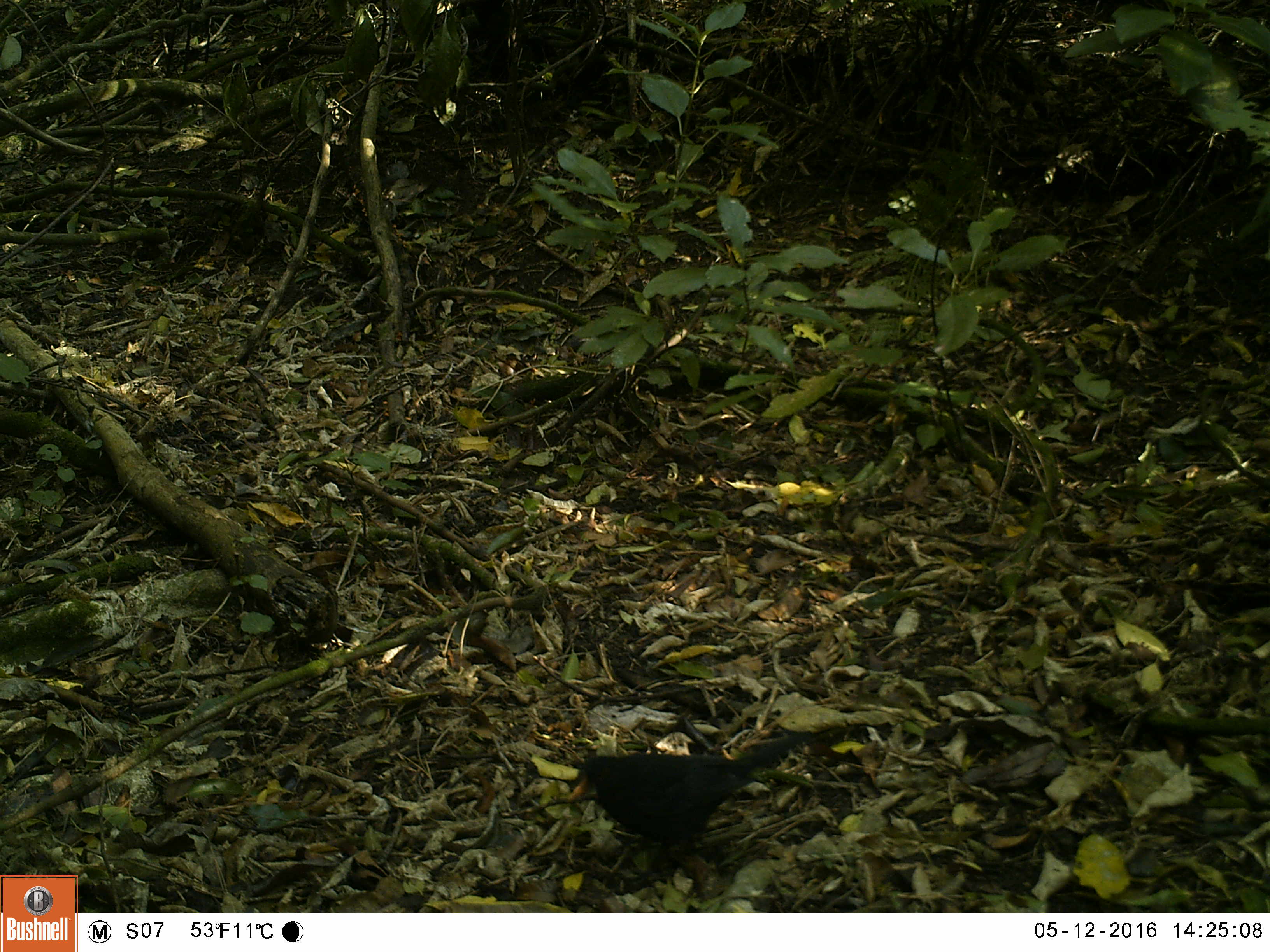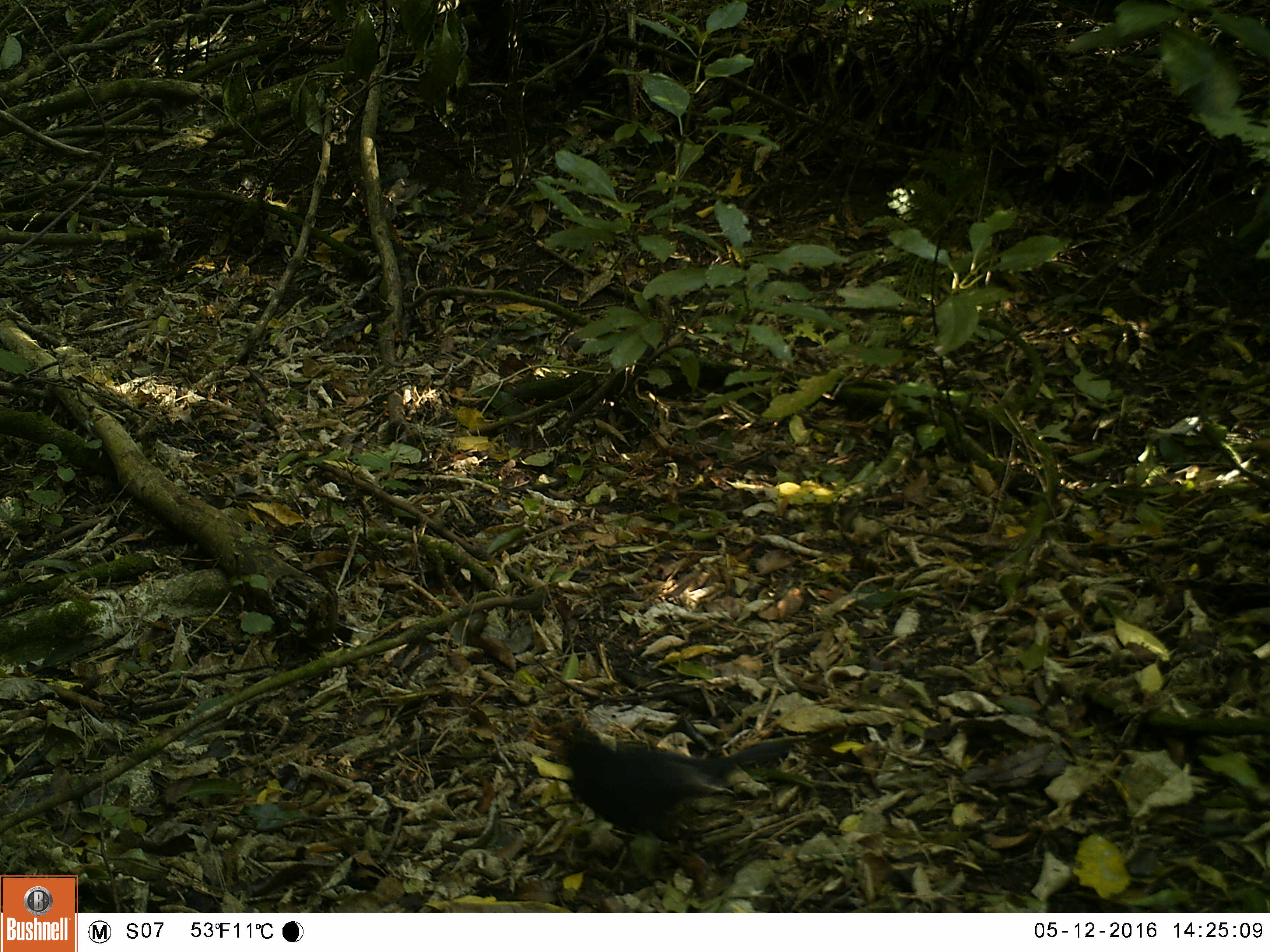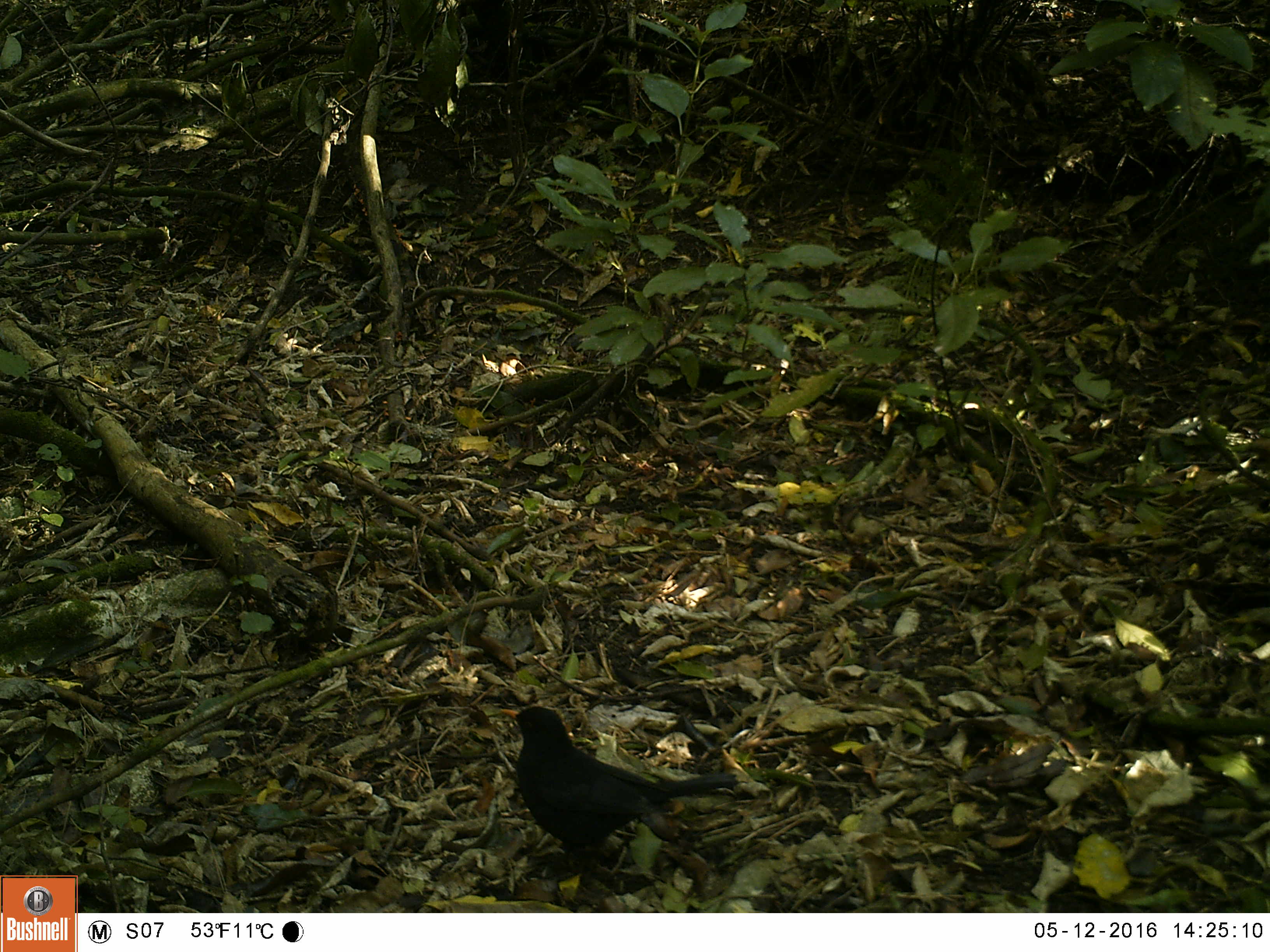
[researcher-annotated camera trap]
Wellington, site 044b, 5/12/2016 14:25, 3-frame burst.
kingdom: Animalia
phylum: Chordata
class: Aves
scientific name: Aves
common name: bird